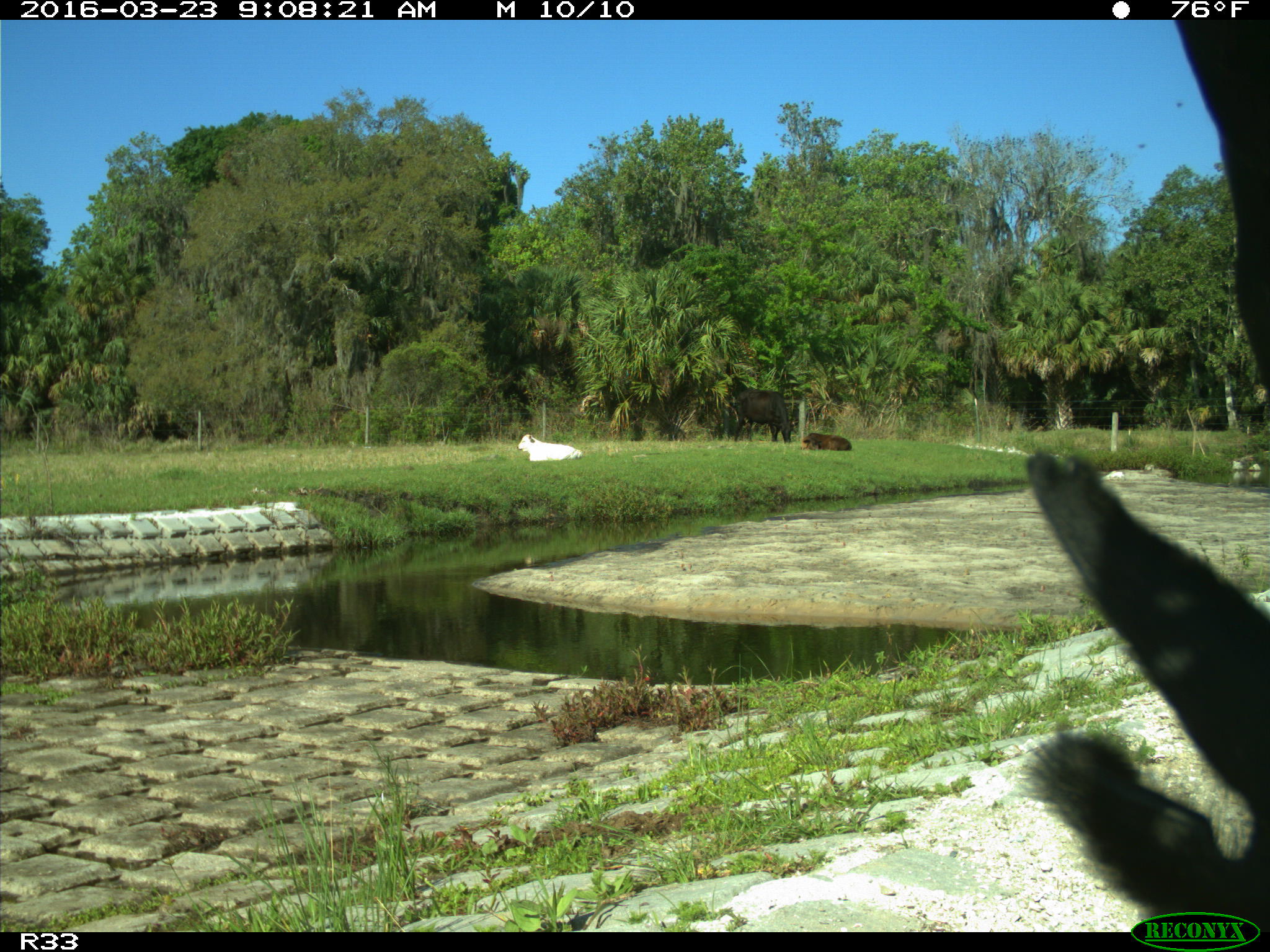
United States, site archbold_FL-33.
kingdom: Animalia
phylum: Chordata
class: Mammalia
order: Artiodactyla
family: Bovidae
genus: Bos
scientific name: Bos taurus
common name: domestic cow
Bos taurus (domestic cow).